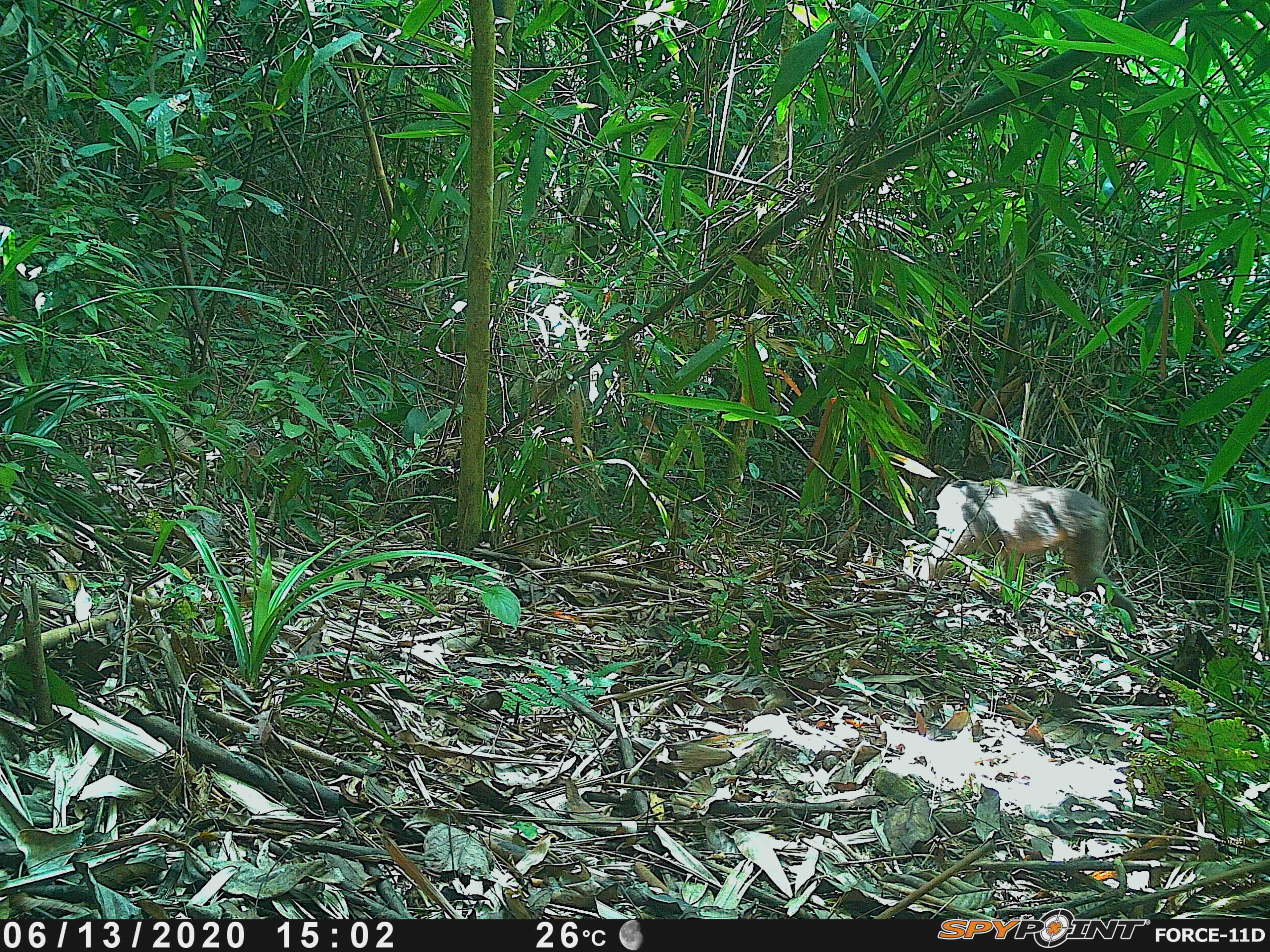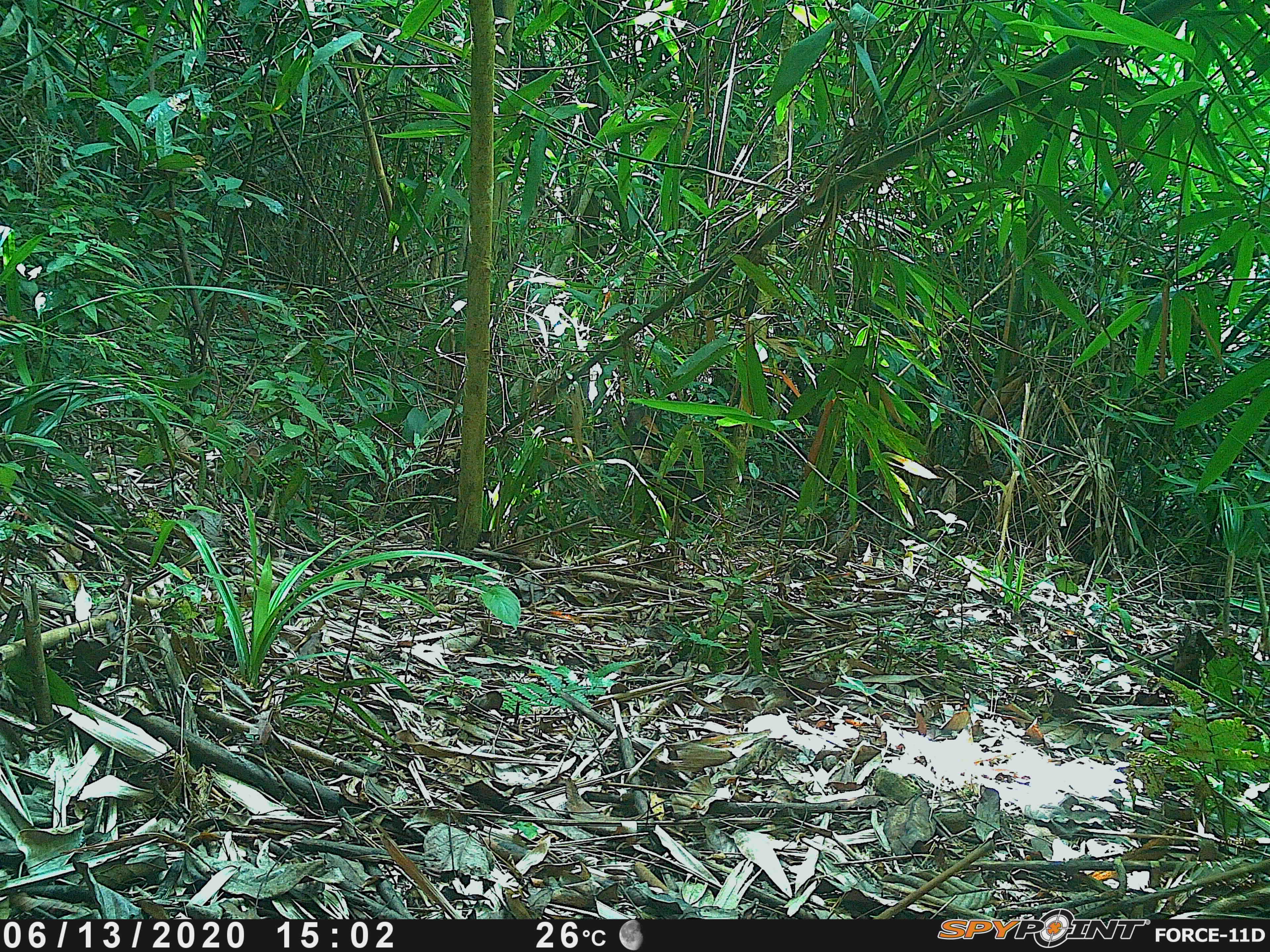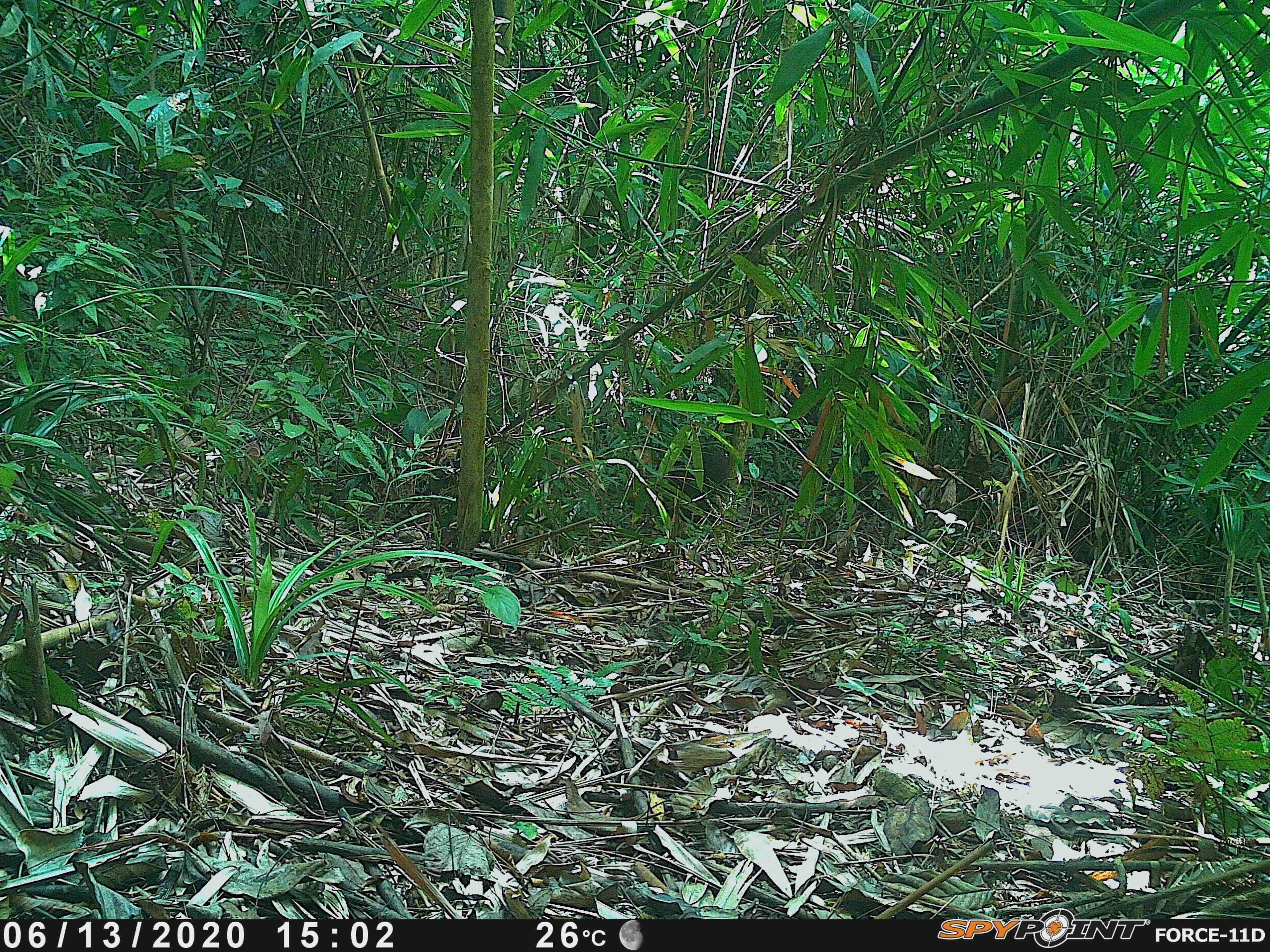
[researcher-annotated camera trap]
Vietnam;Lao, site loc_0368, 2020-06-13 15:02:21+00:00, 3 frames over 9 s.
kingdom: Animalia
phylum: Chordata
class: Mammalia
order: Primates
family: Cercopithecidae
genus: Macaca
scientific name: Macaca arctoides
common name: stump-tailed macaque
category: stump tailed macaque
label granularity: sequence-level